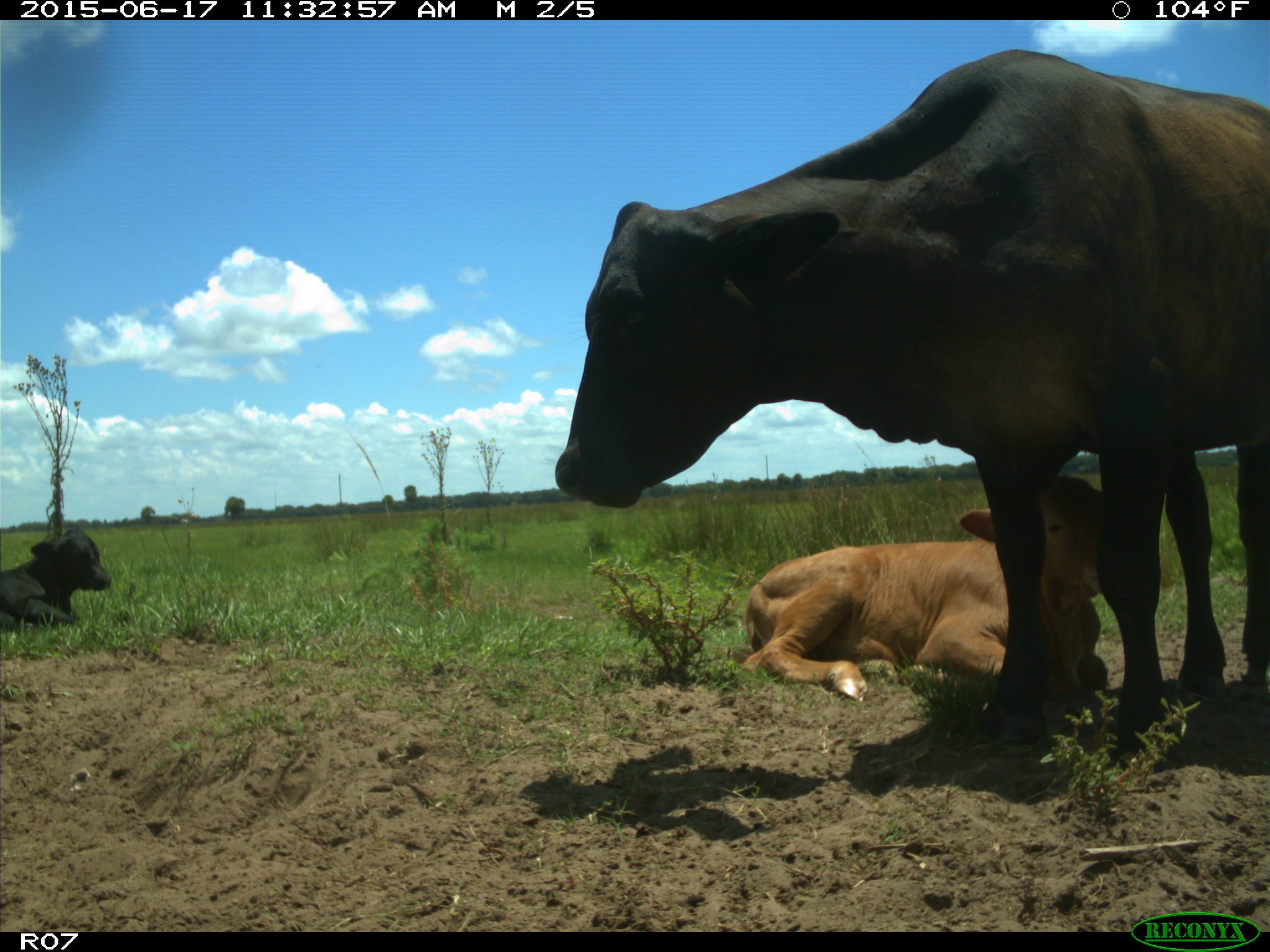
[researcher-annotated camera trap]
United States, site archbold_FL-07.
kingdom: Animalia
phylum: Chordata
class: Mammalia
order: Artiodactyla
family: Bovidae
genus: Bos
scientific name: Bos taurus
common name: domestic cow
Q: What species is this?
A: Bos taurus (domestic cow).